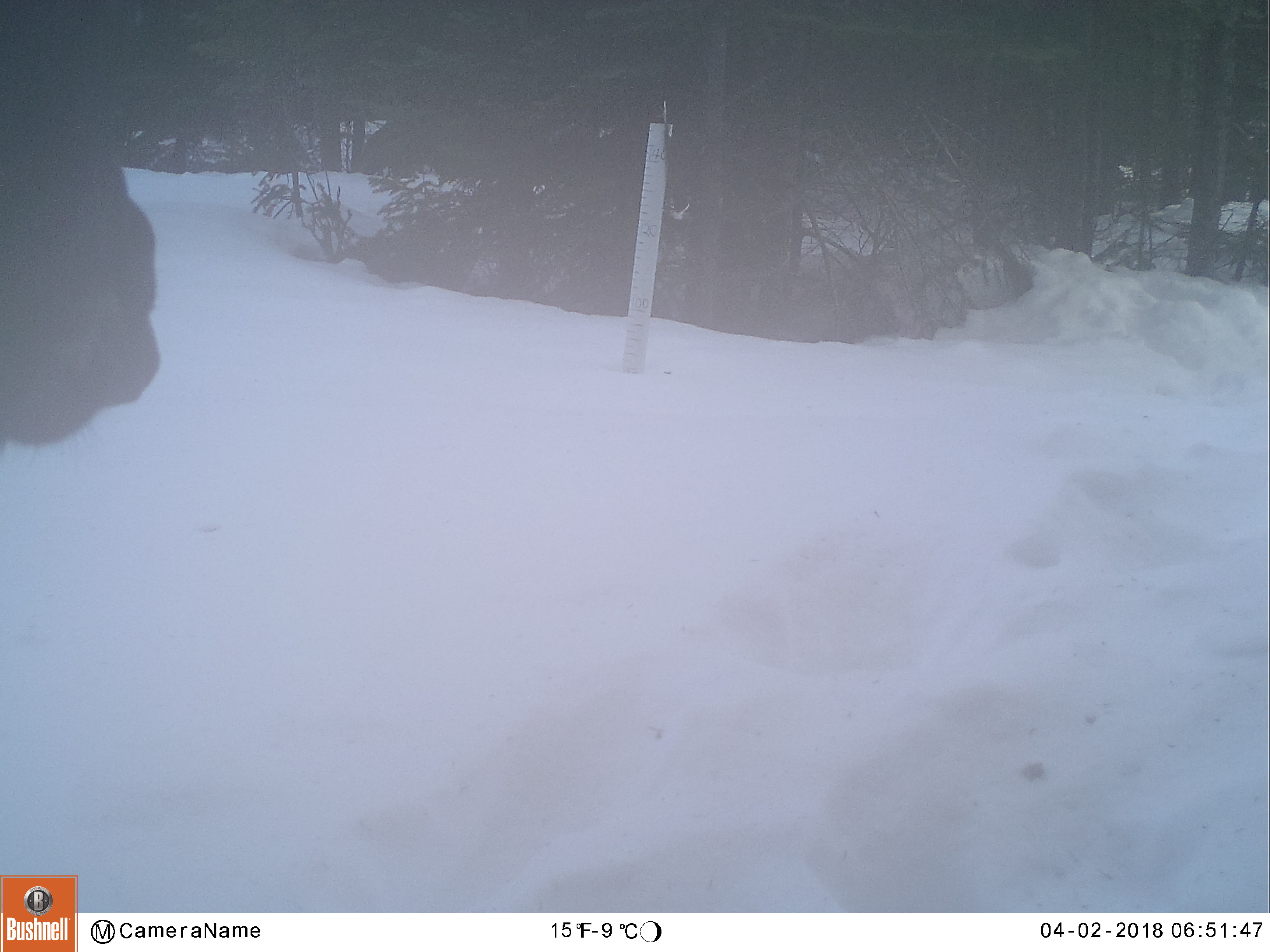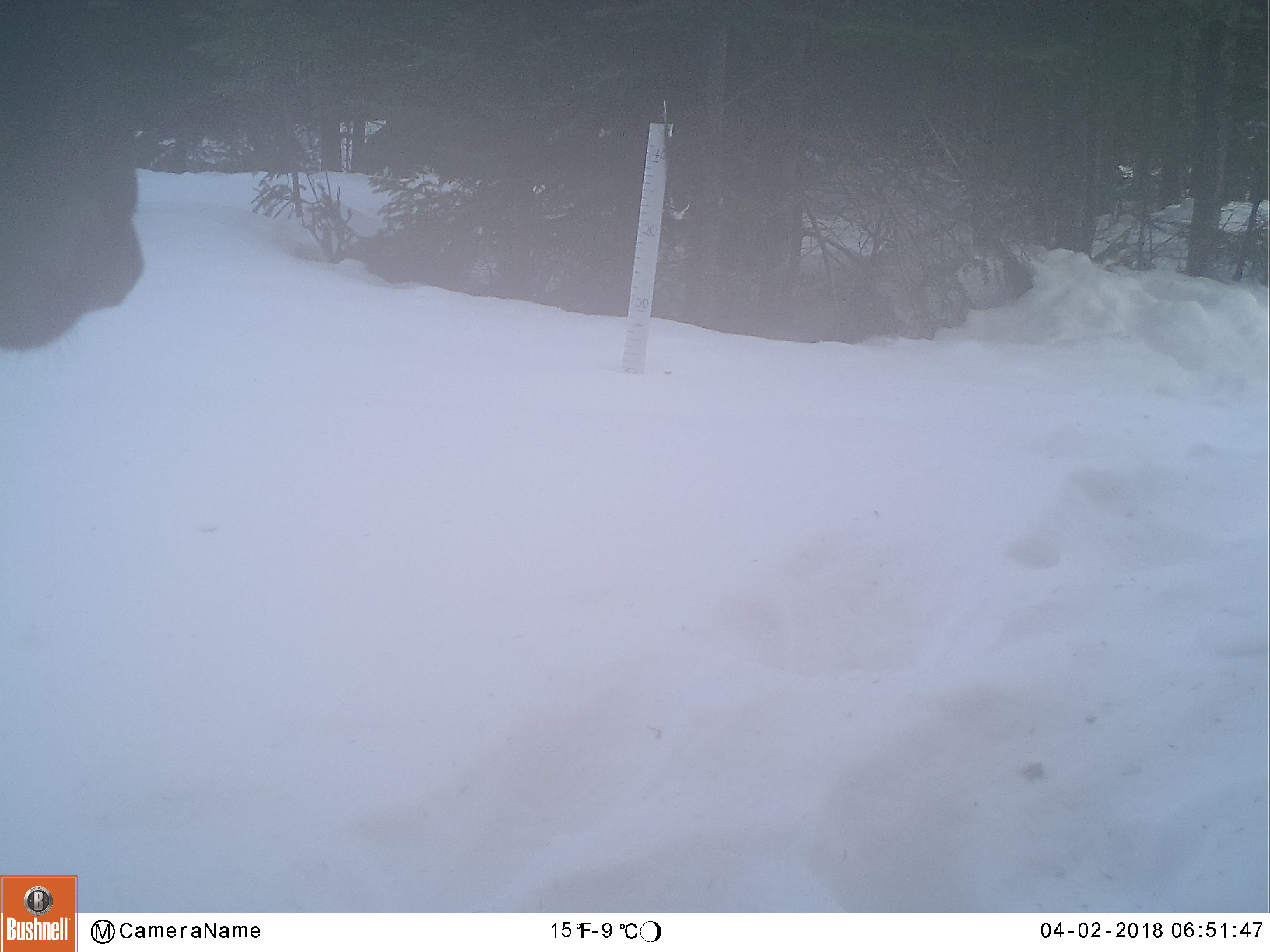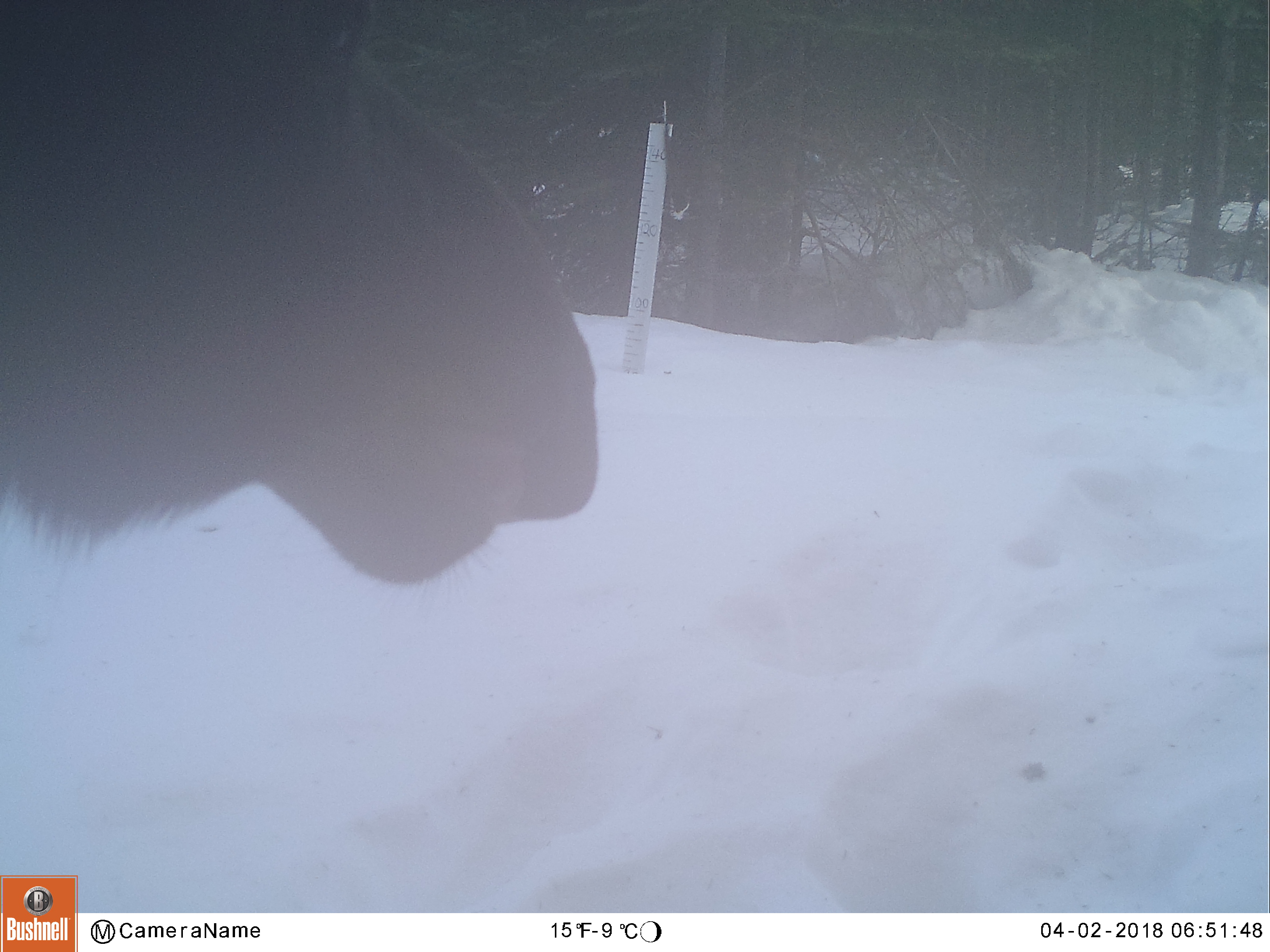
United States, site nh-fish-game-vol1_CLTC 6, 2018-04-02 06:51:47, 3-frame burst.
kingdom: Animalia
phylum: Chordata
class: Mammalia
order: Artiodactyla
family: Cervidae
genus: Alces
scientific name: Alces alces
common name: moose